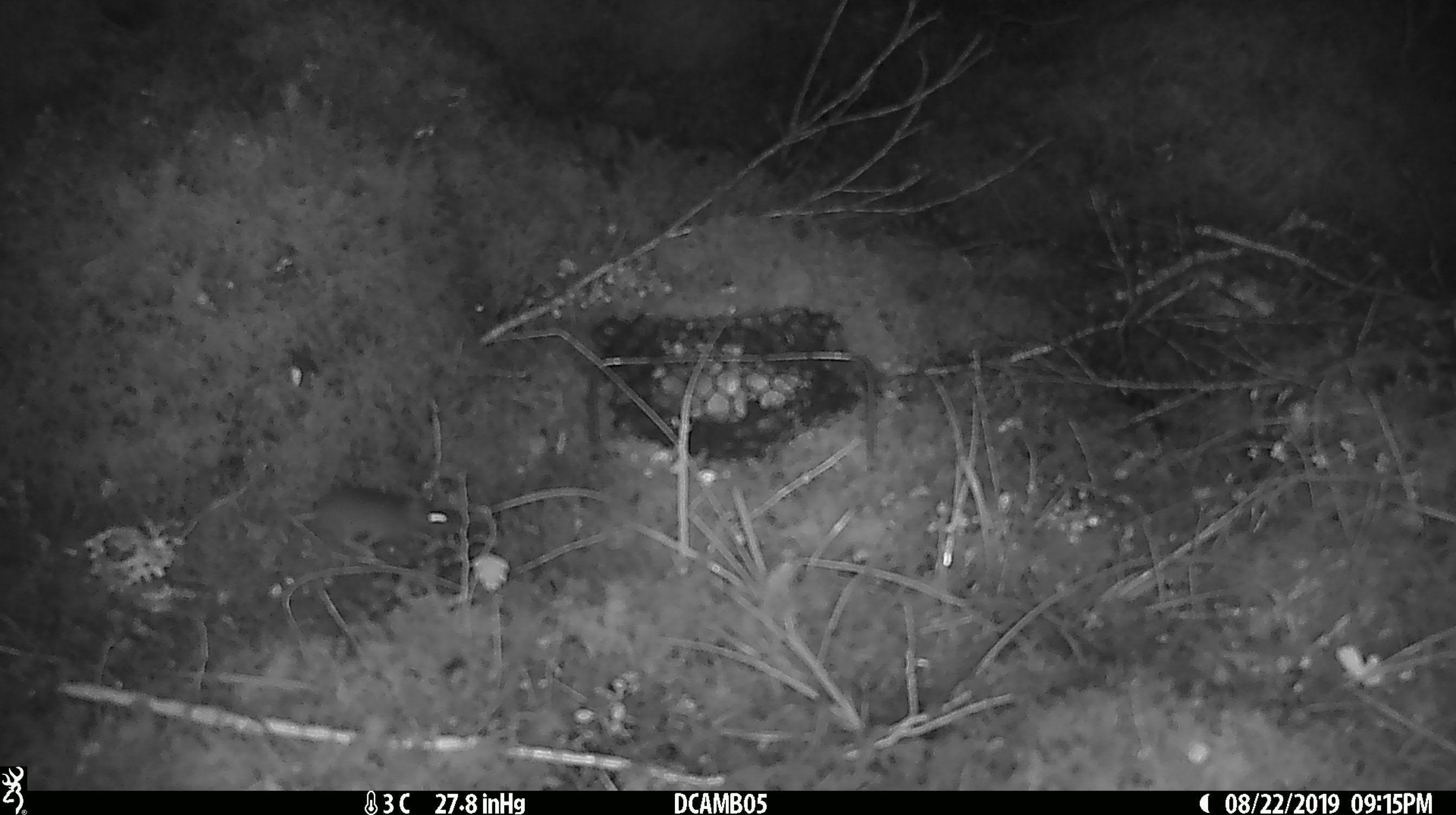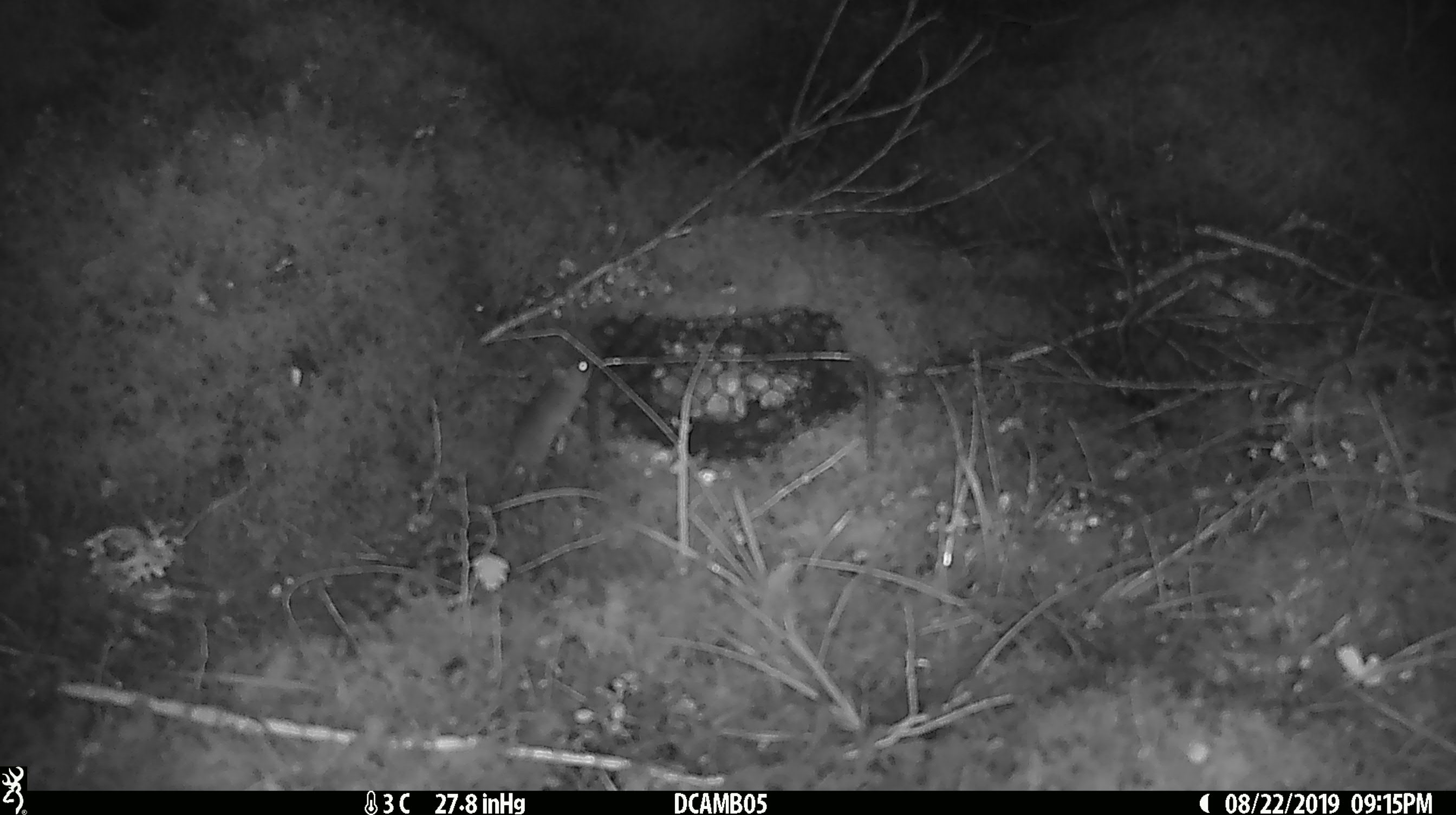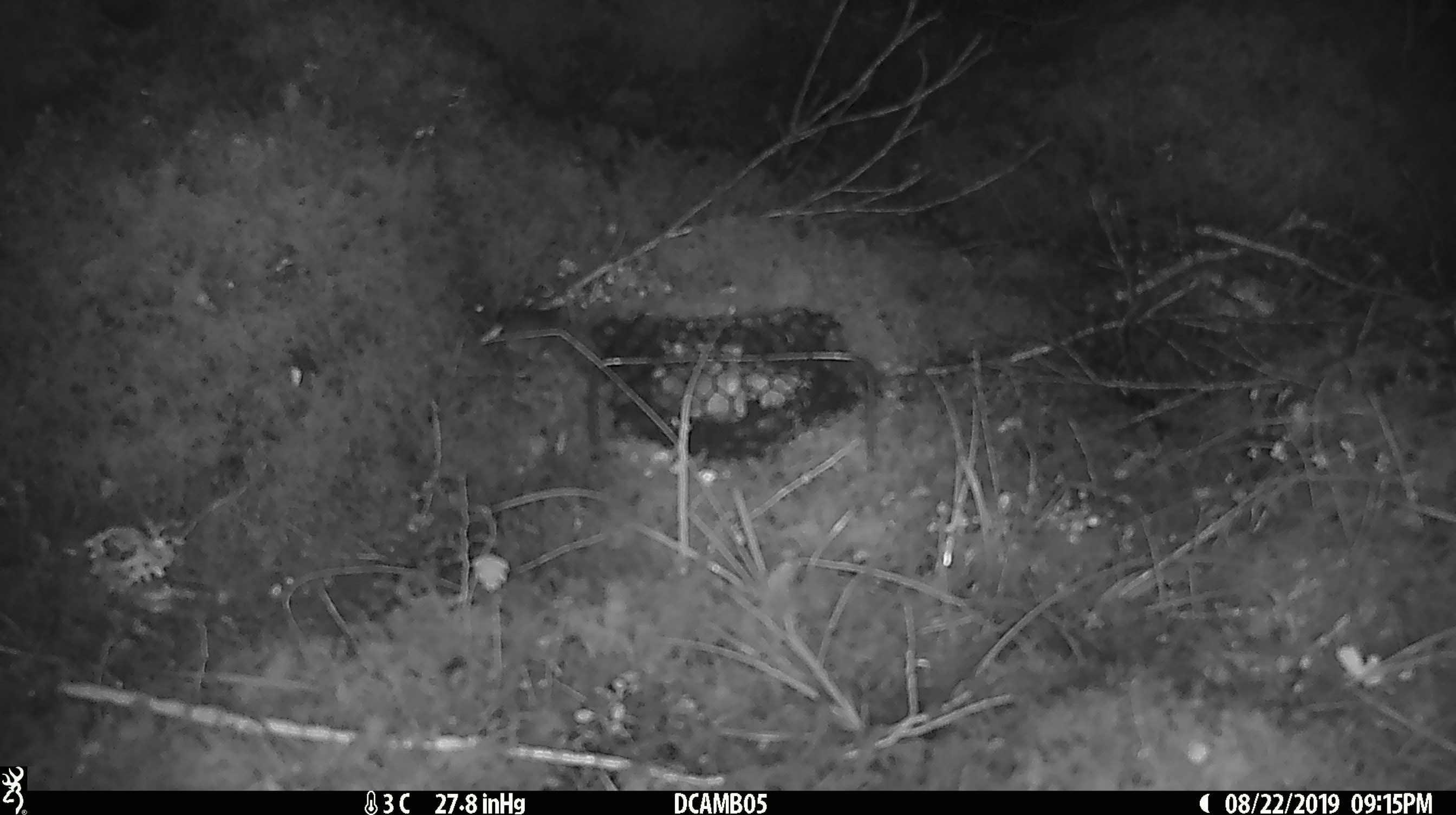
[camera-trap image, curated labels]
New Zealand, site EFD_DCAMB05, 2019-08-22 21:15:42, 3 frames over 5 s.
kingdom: Animalia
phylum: Chordata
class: Mammalia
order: Rodentia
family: Muridae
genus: Mus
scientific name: Mus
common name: mouse